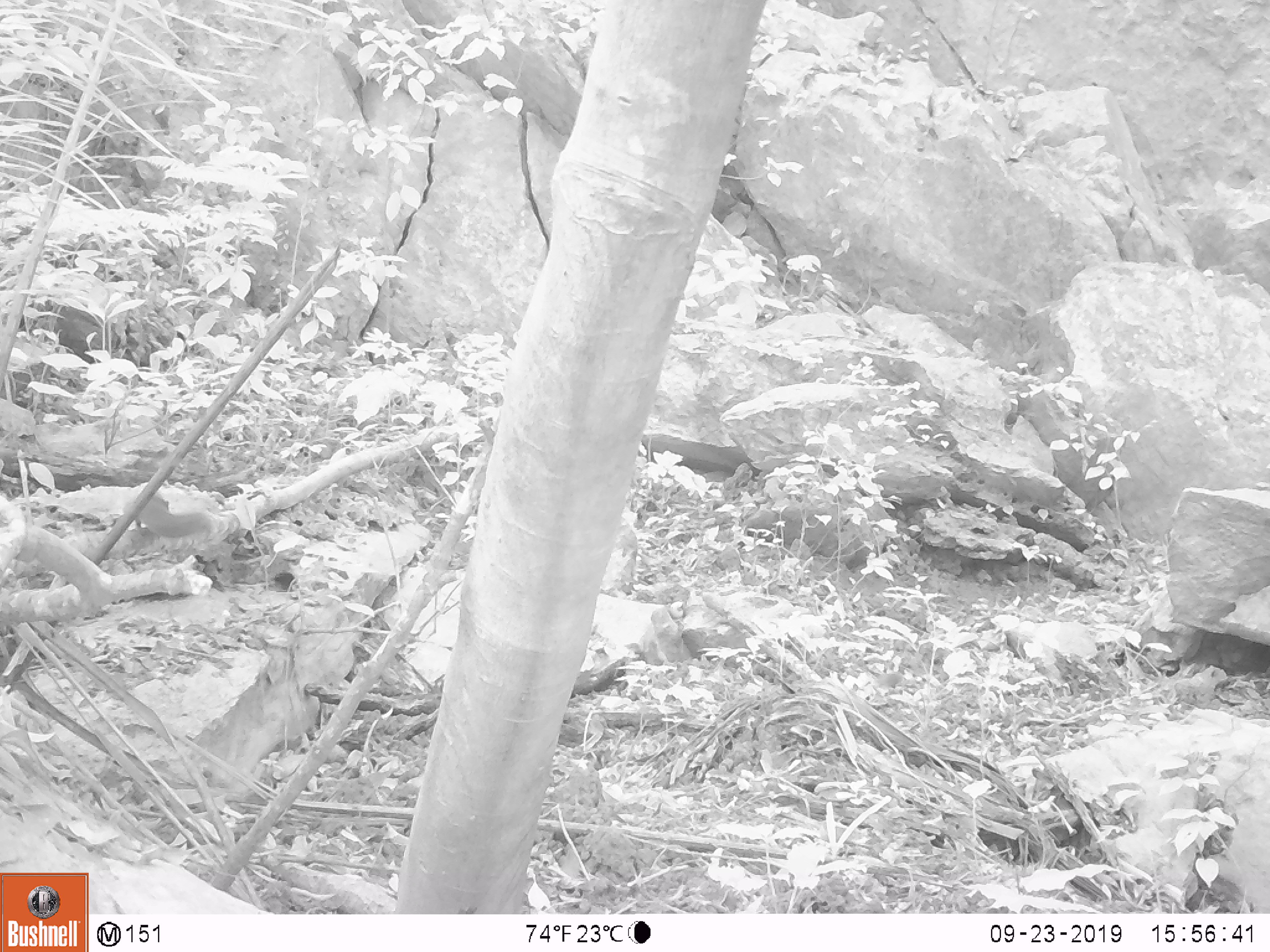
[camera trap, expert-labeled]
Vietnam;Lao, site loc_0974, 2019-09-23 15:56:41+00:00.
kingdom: Animalia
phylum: Chordata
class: Mammalia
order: Rodentia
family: Sciuridae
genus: Sciurus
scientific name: Sciurus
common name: squirrel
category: unidentified squirrel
Unidentified squirrel (squirrel) (Sciurus). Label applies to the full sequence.